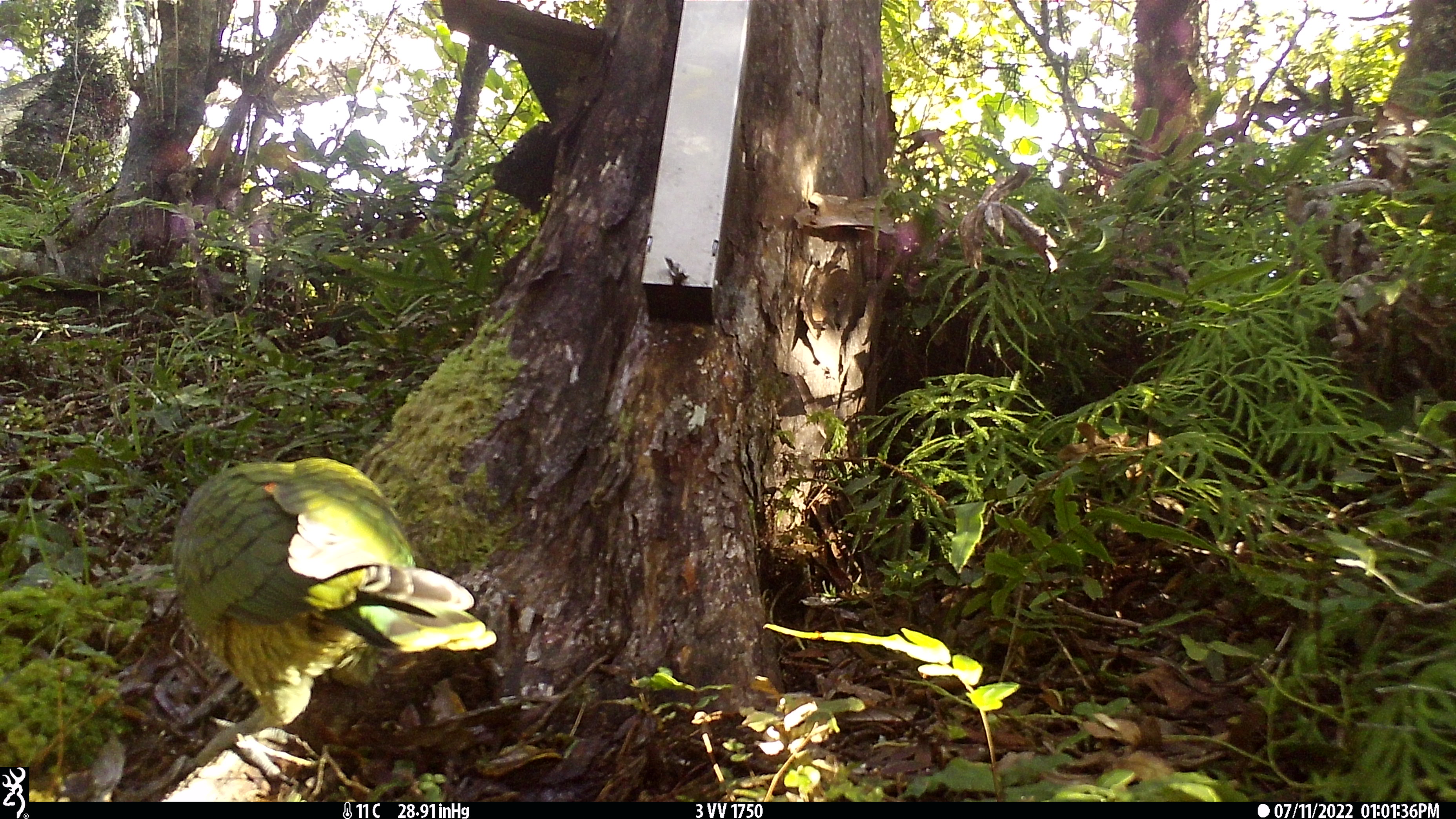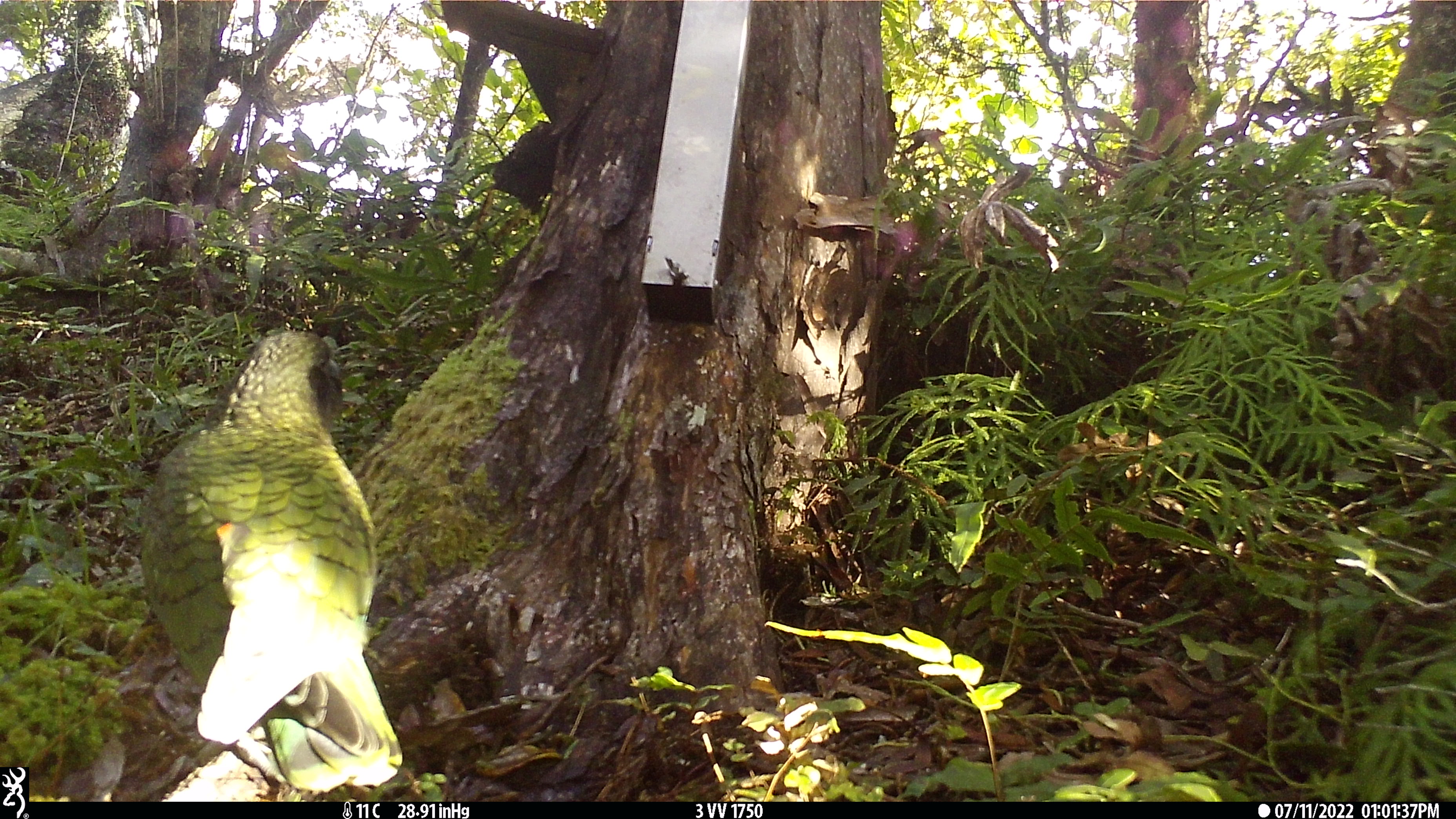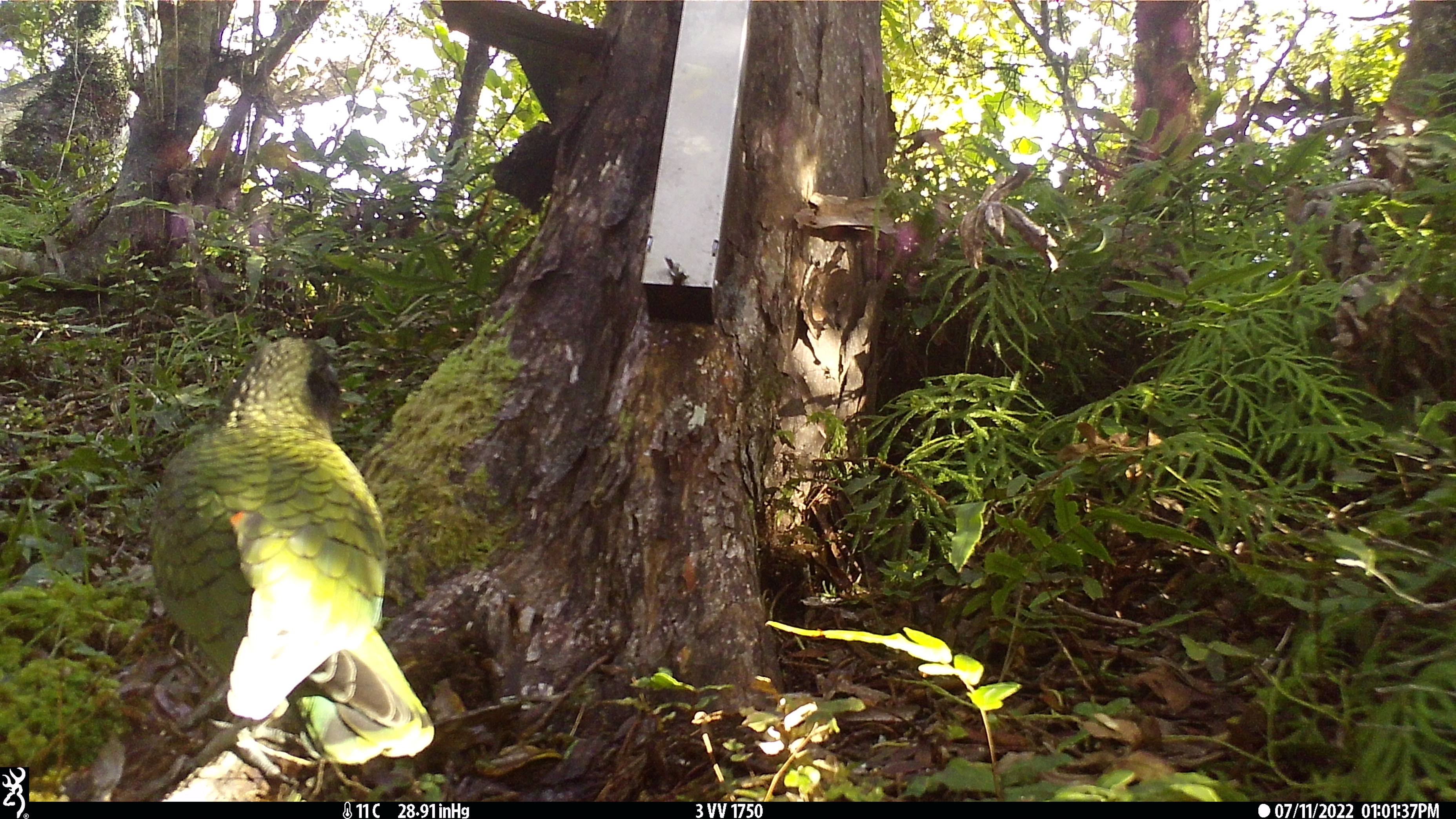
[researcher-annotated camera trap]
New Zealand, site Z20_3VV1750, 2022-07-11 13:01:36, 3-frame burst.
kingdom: Animalia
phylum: Chordata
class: Aves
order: Psittaciformes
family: Strigopidae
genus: Nestor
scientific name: Nestor notabilis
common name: kea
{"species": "kea (Nestor notabilis)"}